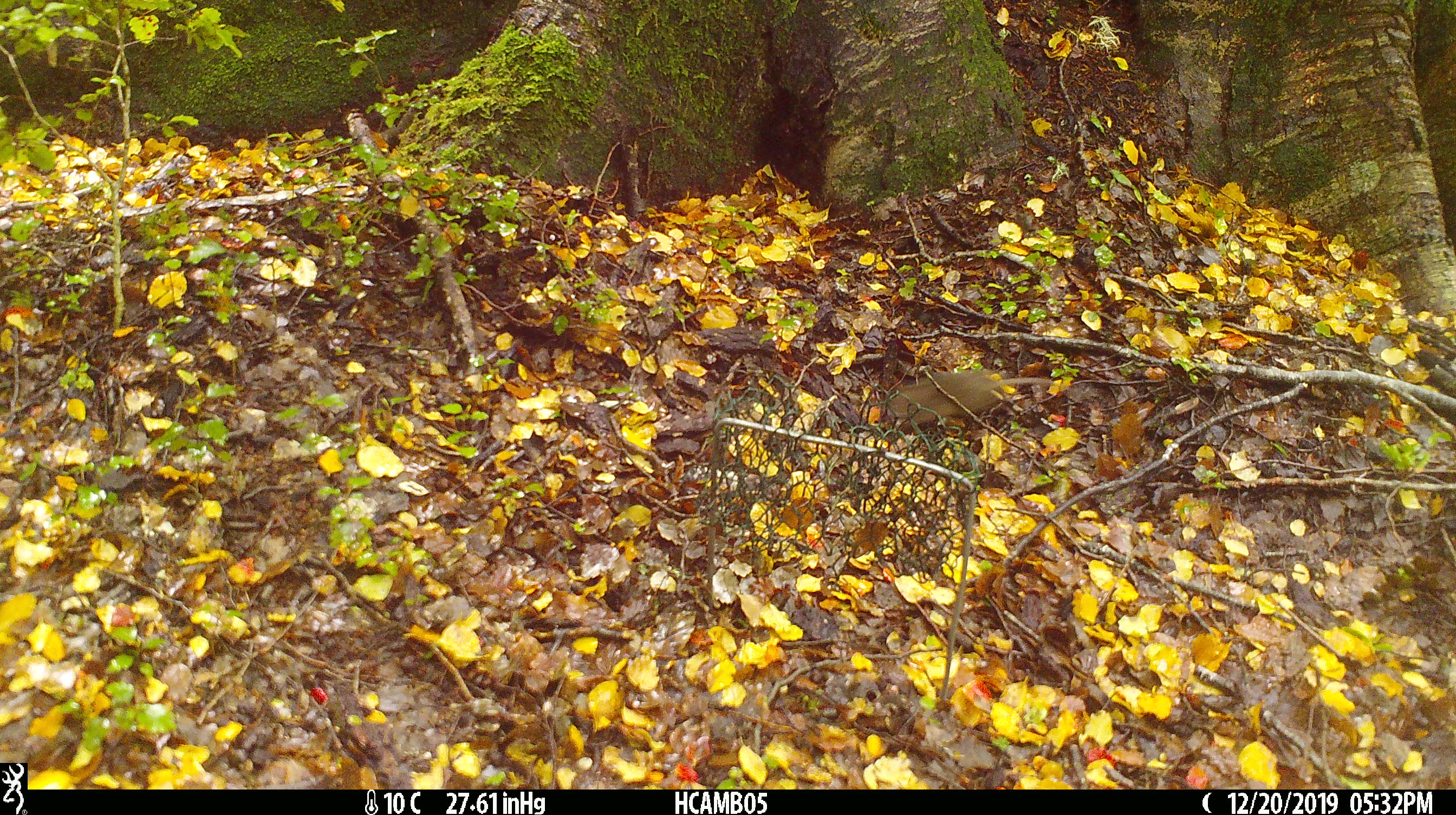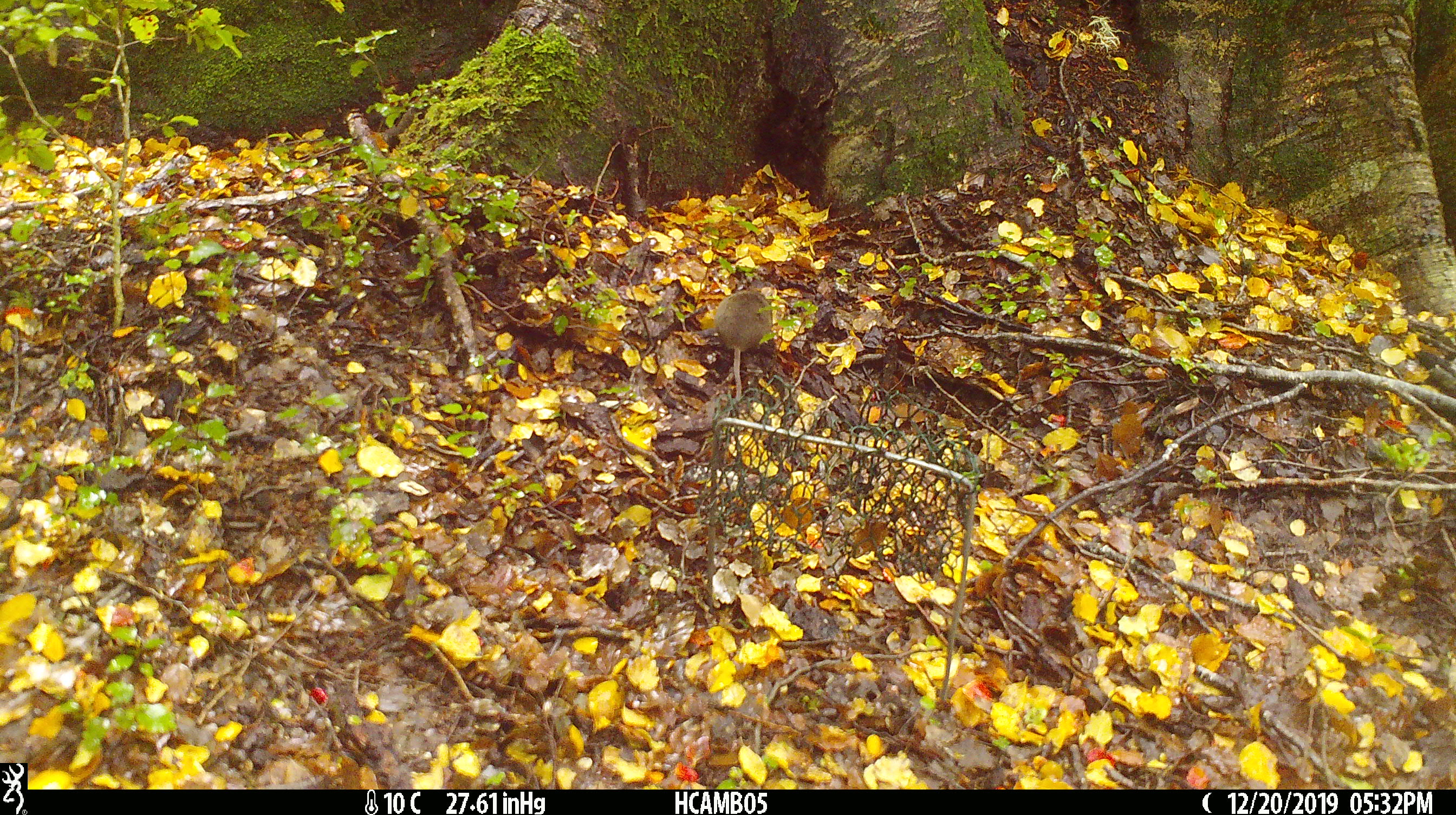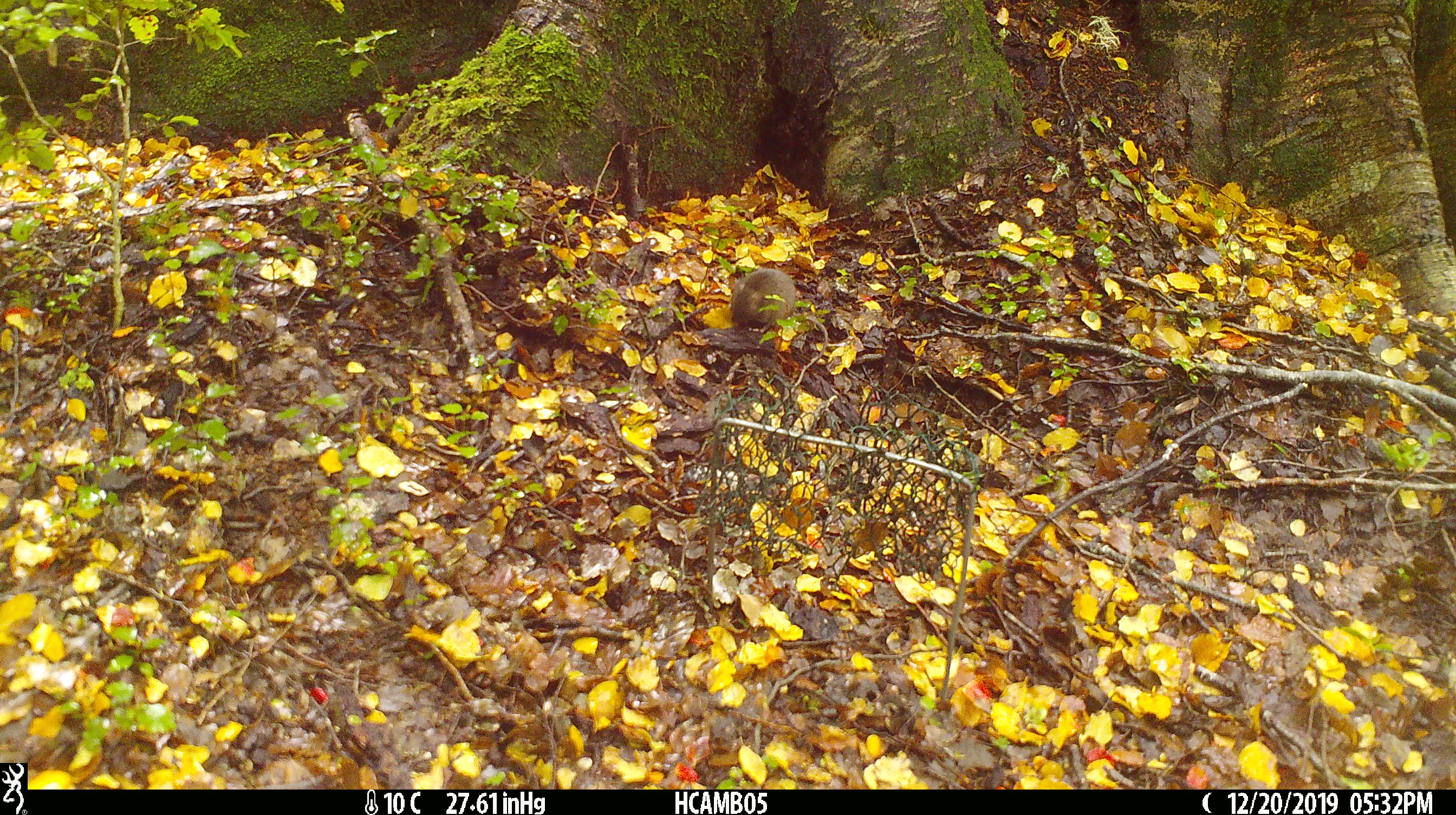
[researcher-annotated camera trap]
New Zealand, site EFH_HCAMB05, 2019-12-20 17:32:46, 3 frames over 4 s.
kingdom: Animalia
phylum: Chordata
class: Mammalia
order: Rodentia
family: Muridae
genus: Mus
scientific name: Mus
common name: mouse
Mouse (Mus).